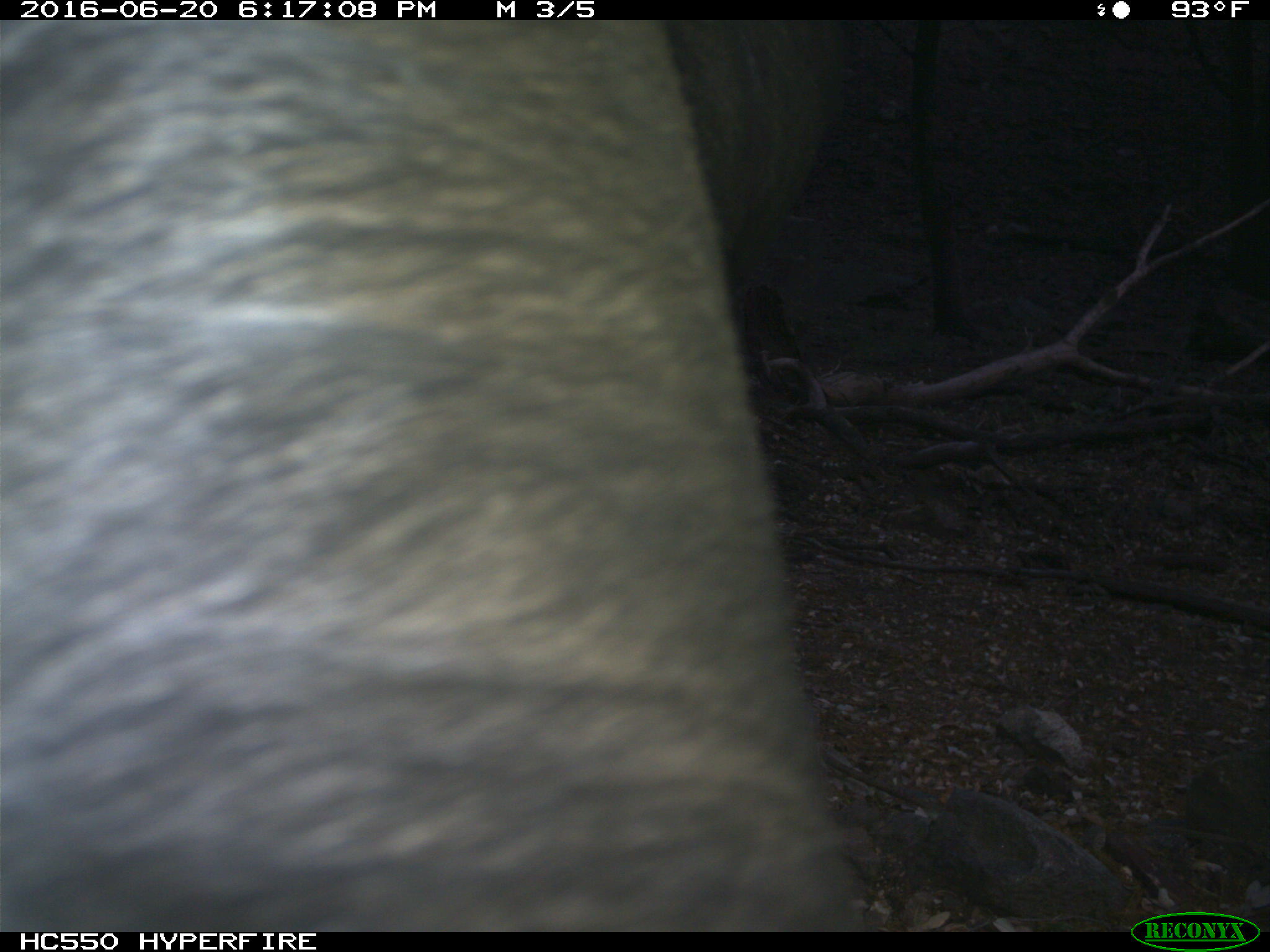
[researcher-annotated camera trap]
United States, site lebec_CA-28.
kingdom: Animalia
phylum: Chordata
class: Mammalia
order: Artiodactyla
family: Bovidae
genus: Bos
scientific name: Bos taurus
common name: domestic cow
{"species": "Bos taurus (domestic cow)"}